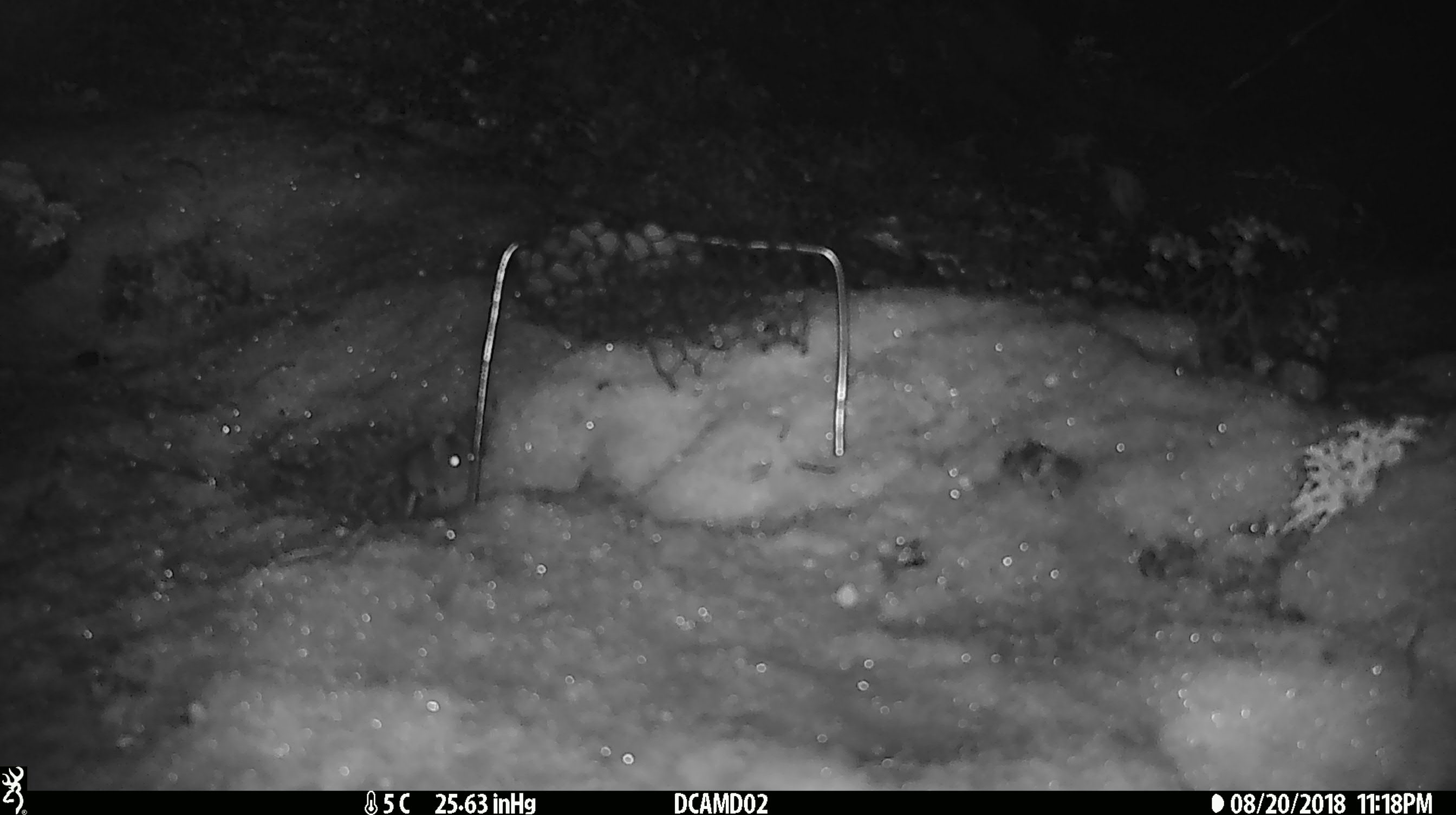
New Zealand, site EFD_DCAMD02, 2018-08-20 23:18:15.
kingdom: Animalia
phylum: Chordata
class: Mammalia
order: Rodentia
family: Muridae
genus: Mus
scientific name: Mus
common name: mouse